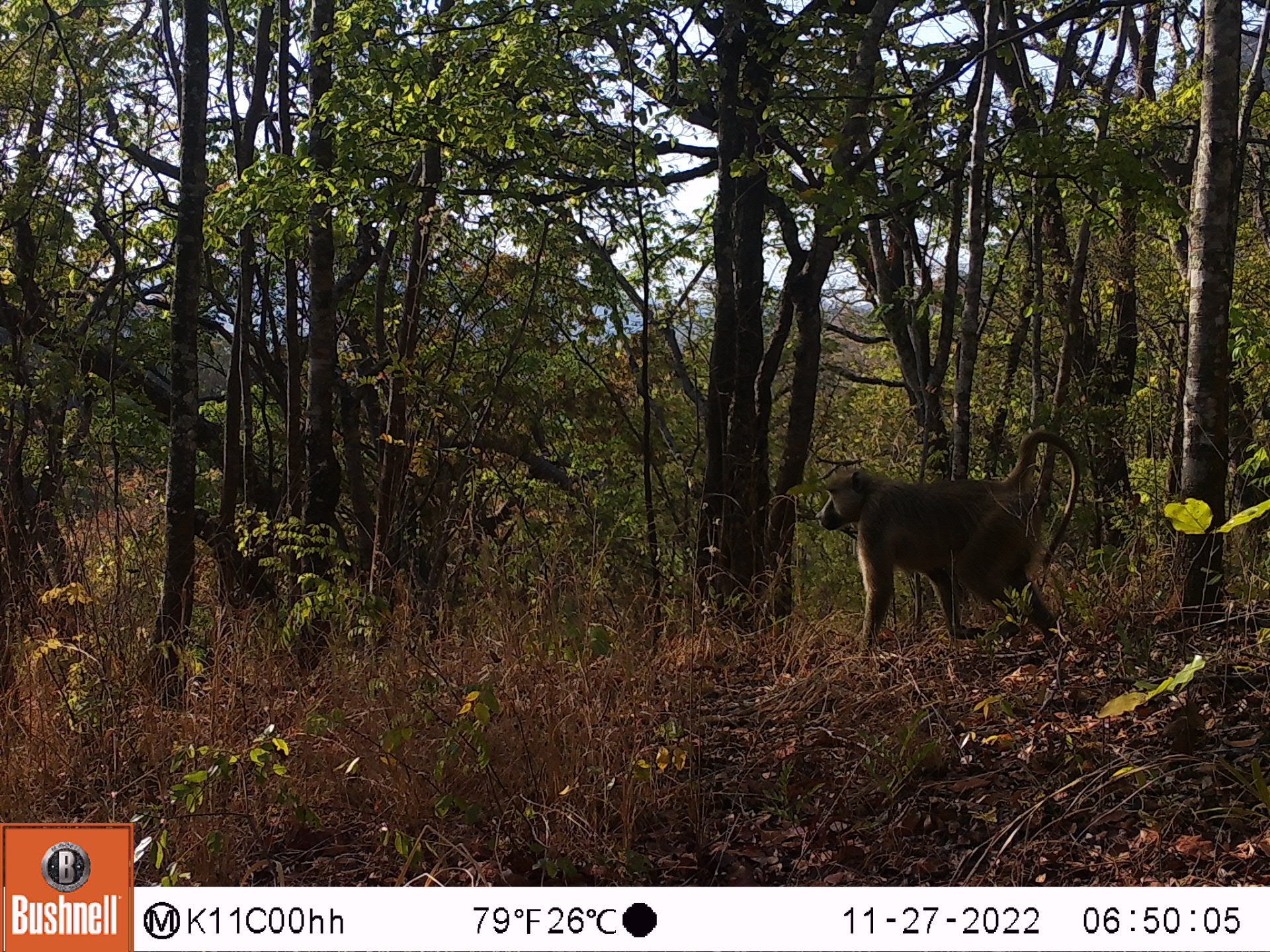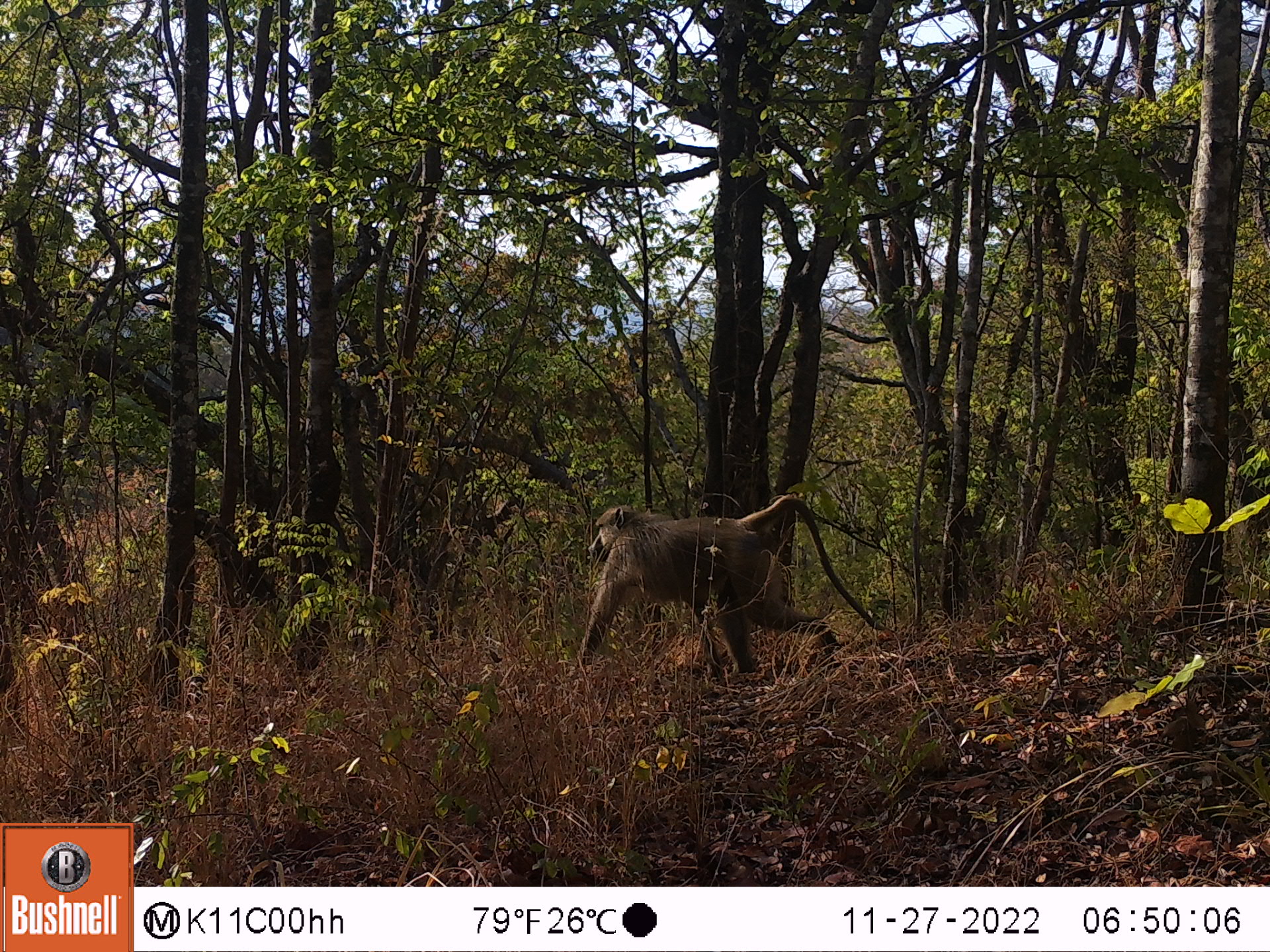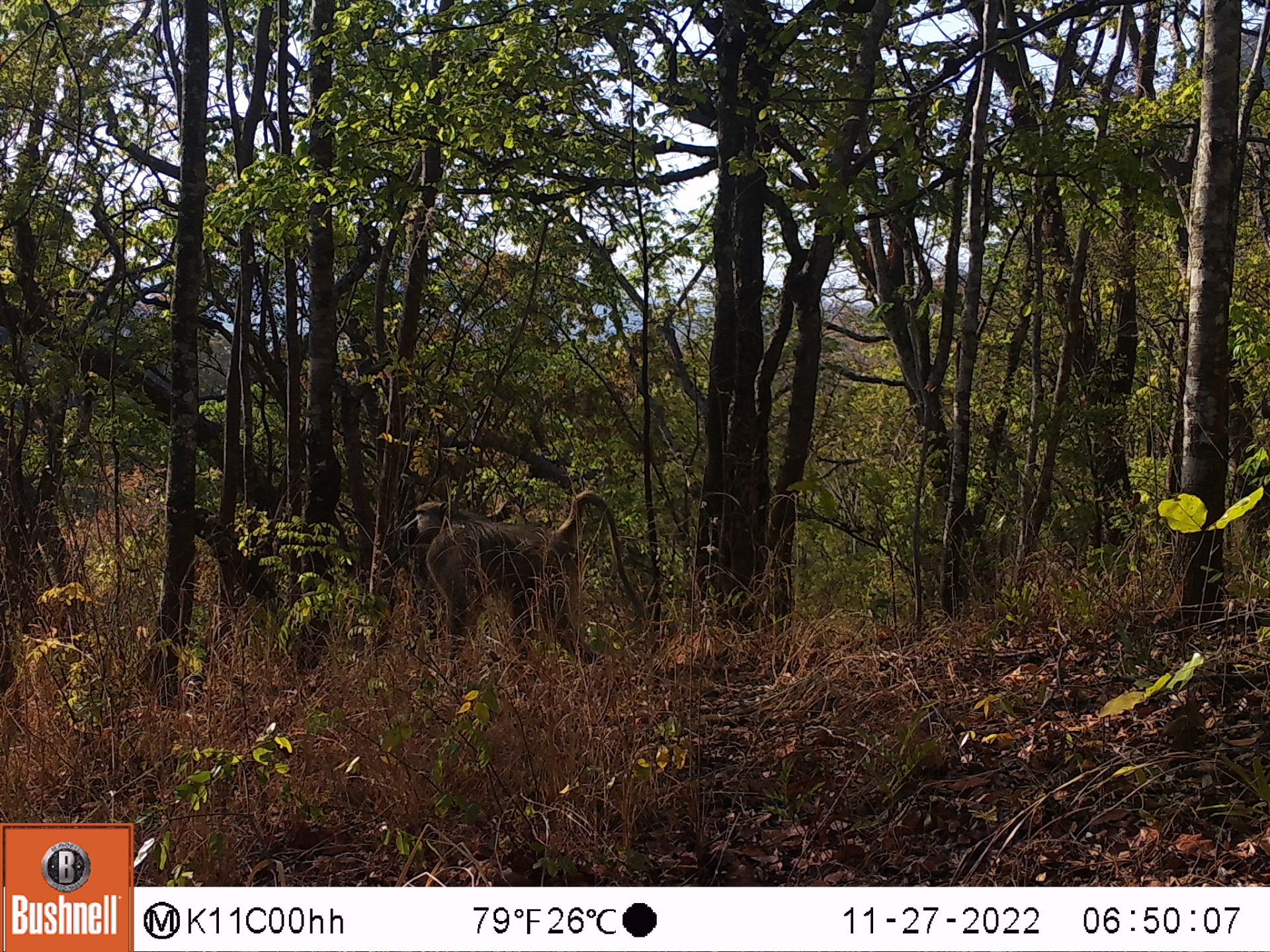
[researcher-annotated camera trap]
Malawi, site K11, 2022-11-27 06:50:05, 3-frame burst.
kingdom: Animalia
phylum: Chordata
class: Mammalia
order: Primates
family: Cercopithecidae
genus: Papio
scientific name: Papio cynocephalus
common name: yellow baboon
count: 1